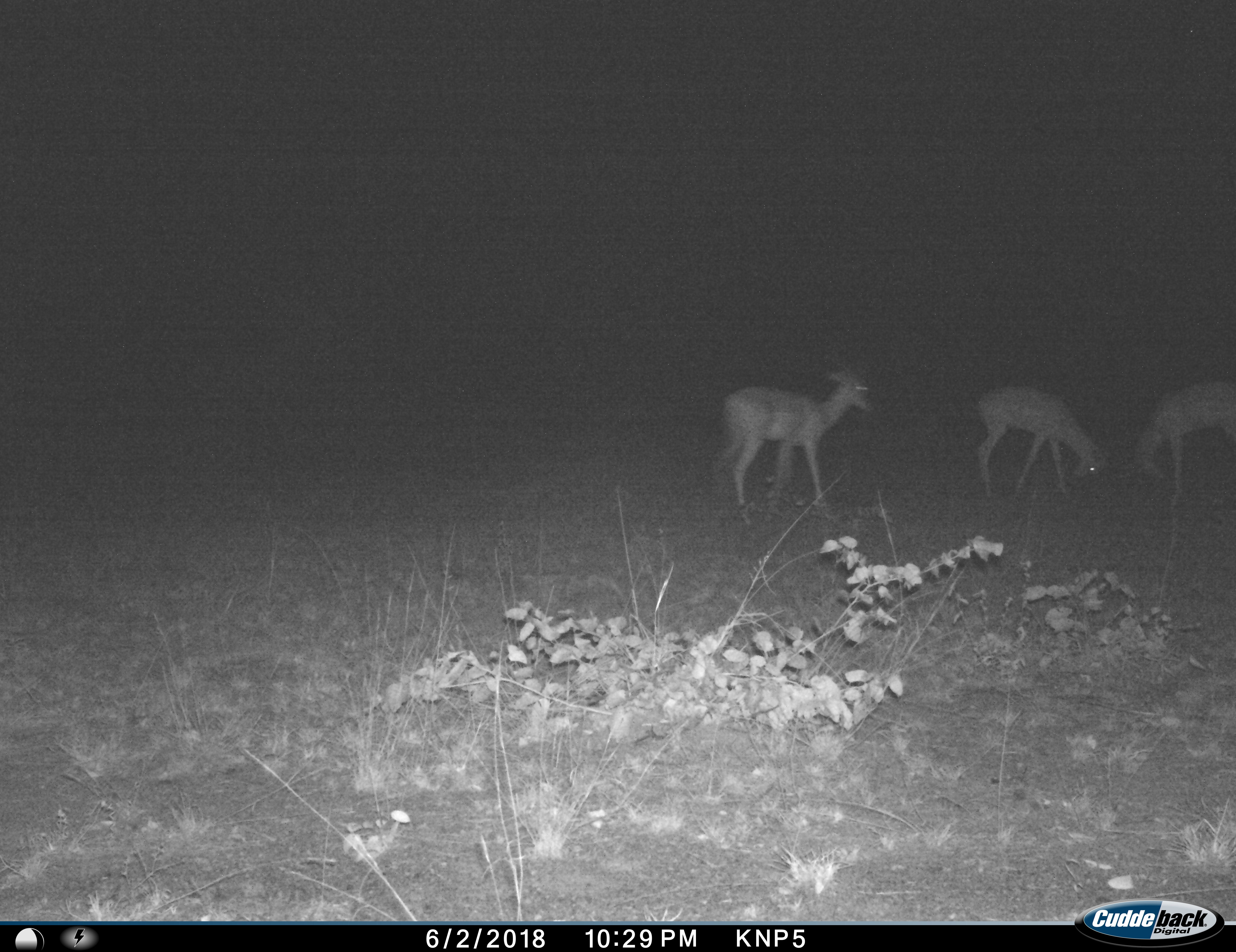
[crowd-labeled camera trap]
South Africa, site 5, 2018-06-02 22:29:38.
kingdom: Animalia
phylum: Chordata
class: Mammalia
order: Artiodactyla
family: Bovidae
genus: Aepyceros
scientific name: Aepyceros melampus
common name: impala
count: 3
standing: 70%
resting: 0%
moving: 30%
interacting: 30%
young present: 0%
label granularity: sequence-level